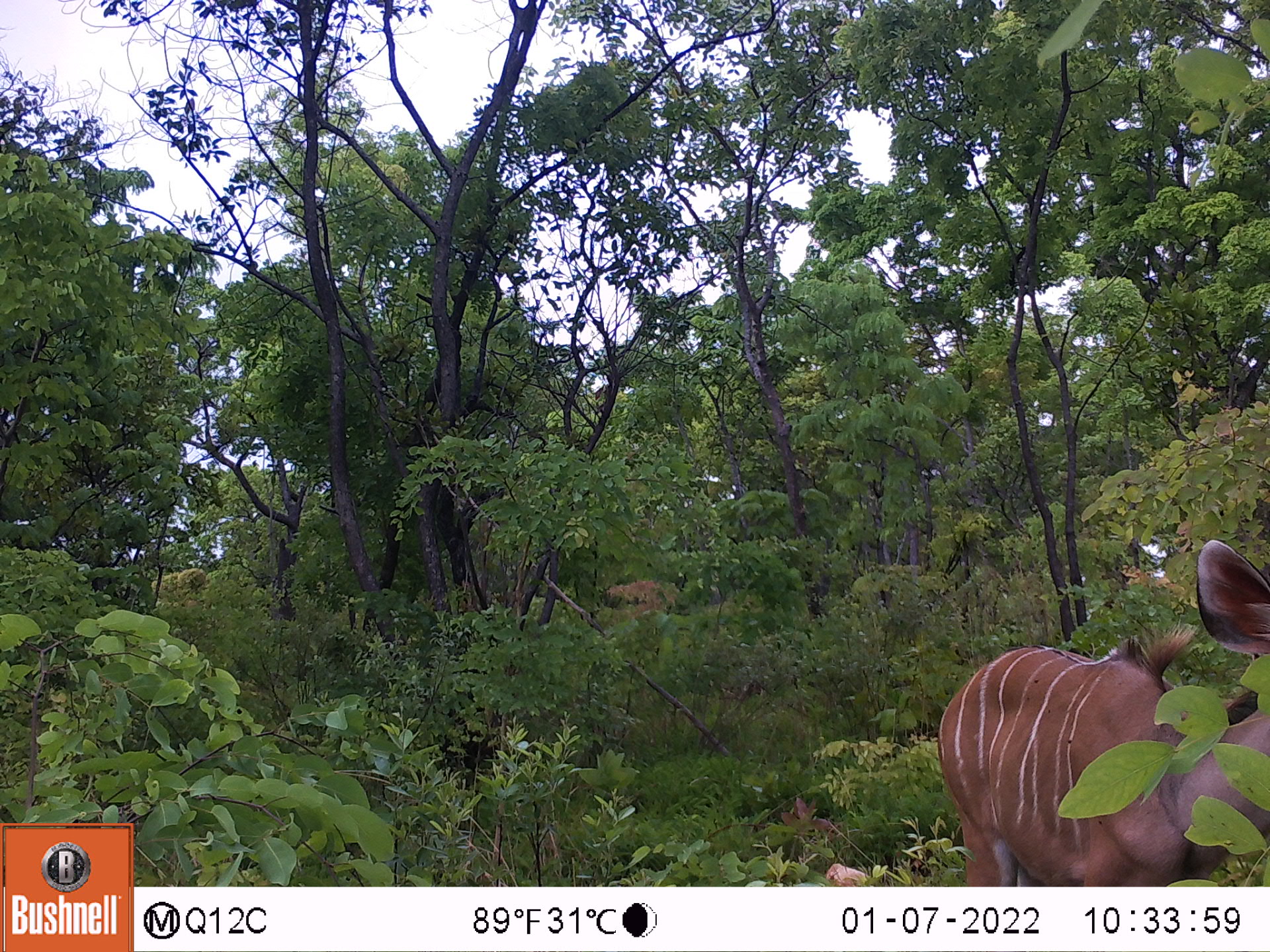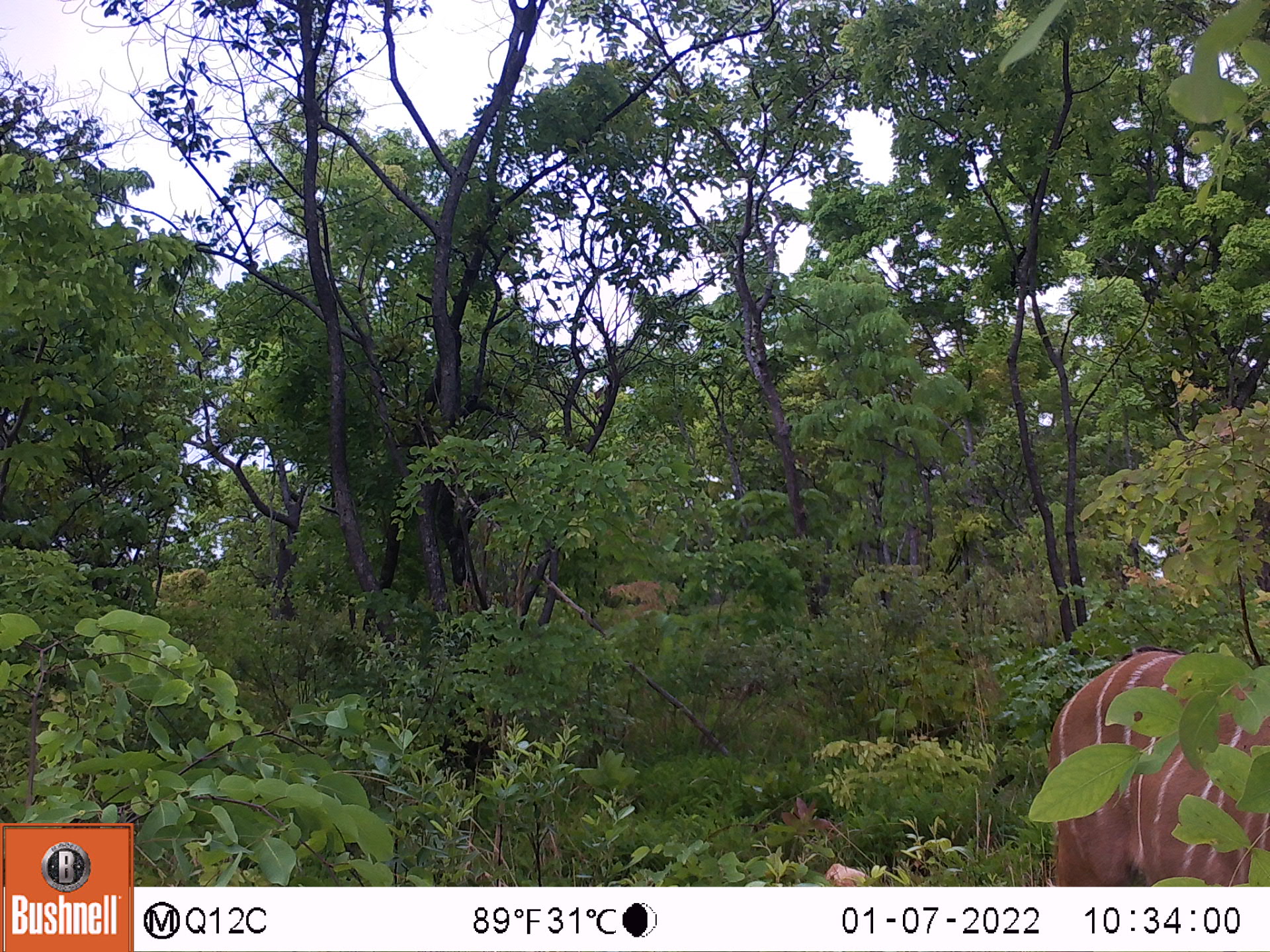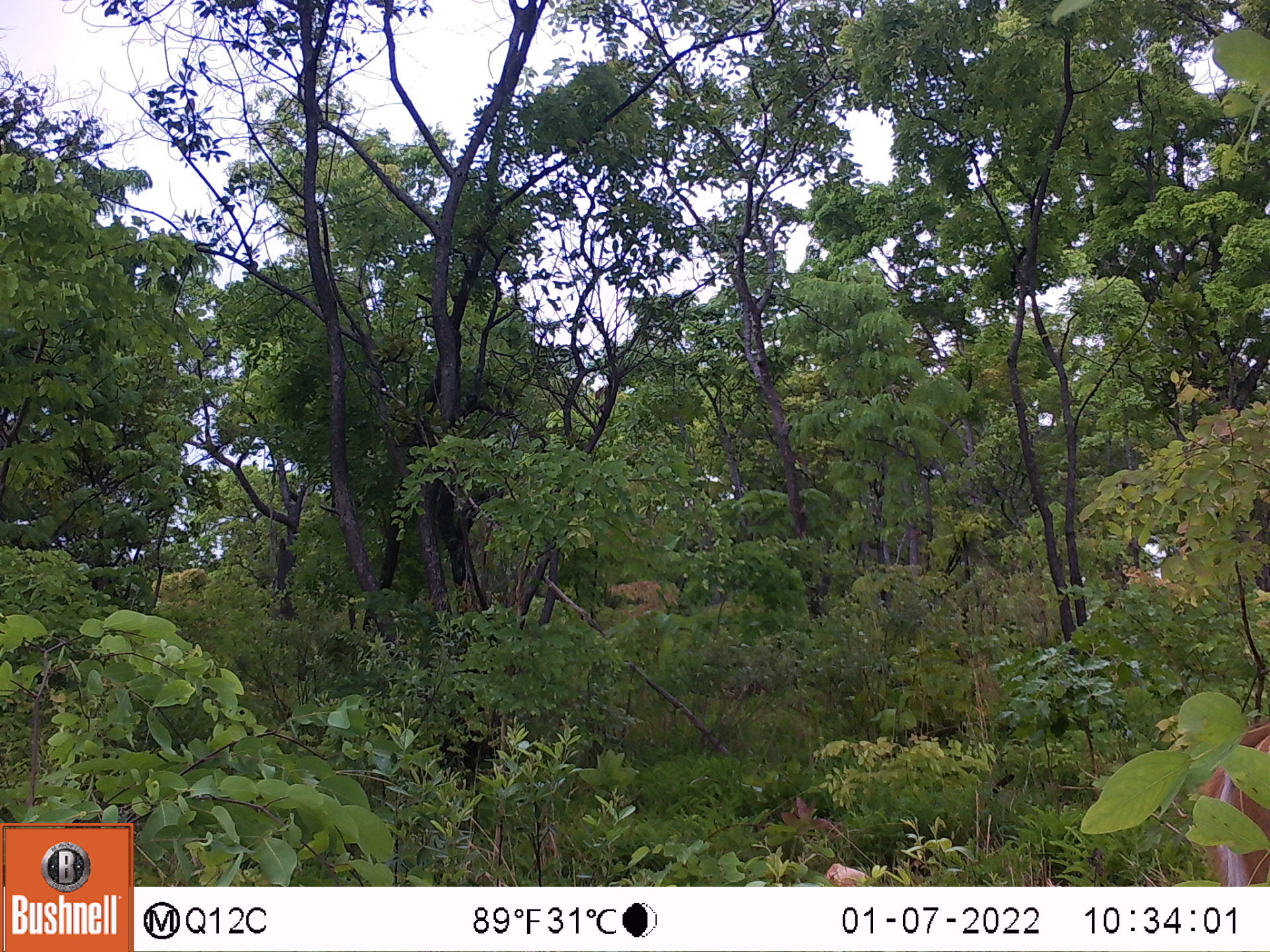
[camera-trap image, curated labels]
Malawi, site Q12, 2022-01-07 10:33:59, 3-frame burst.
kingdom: Animalia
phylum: Chordata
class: Mammalia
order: Artiodactyla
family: Bovidae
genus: Tragelaphus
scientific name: Tragelaphus strepsiceros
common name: greater kudu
Greater kudu (Tragelaphus strepsiceros), count 1.